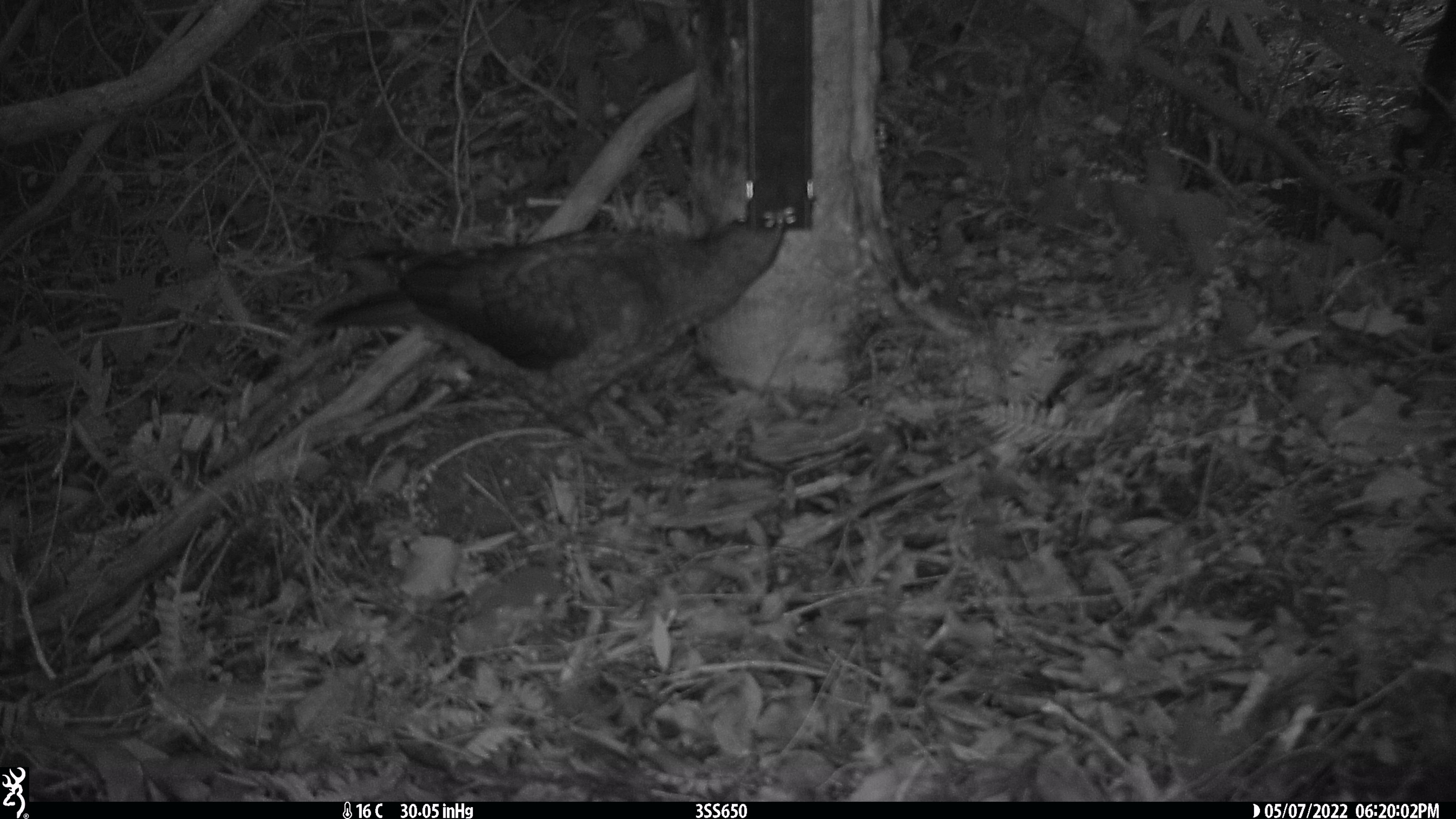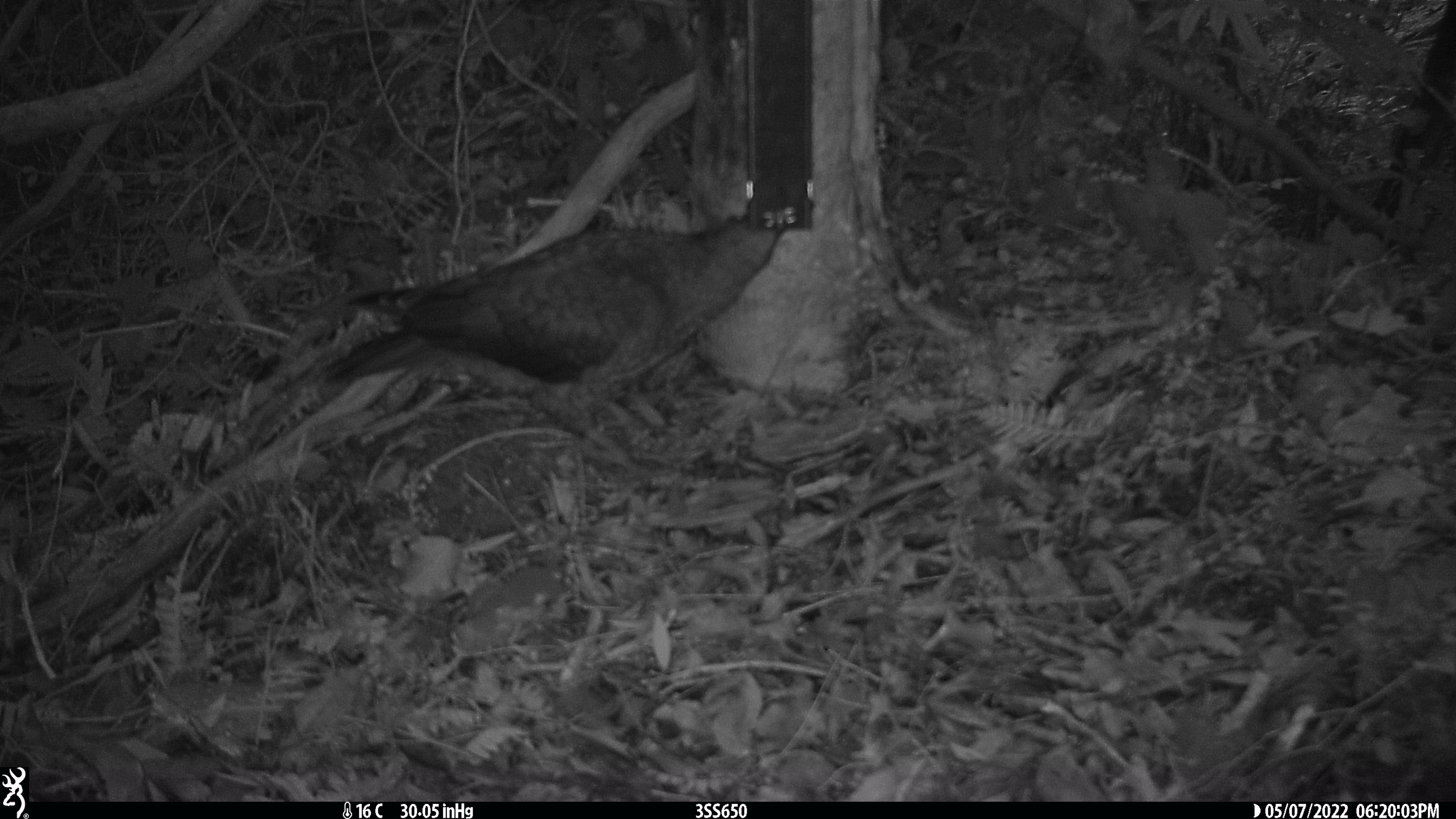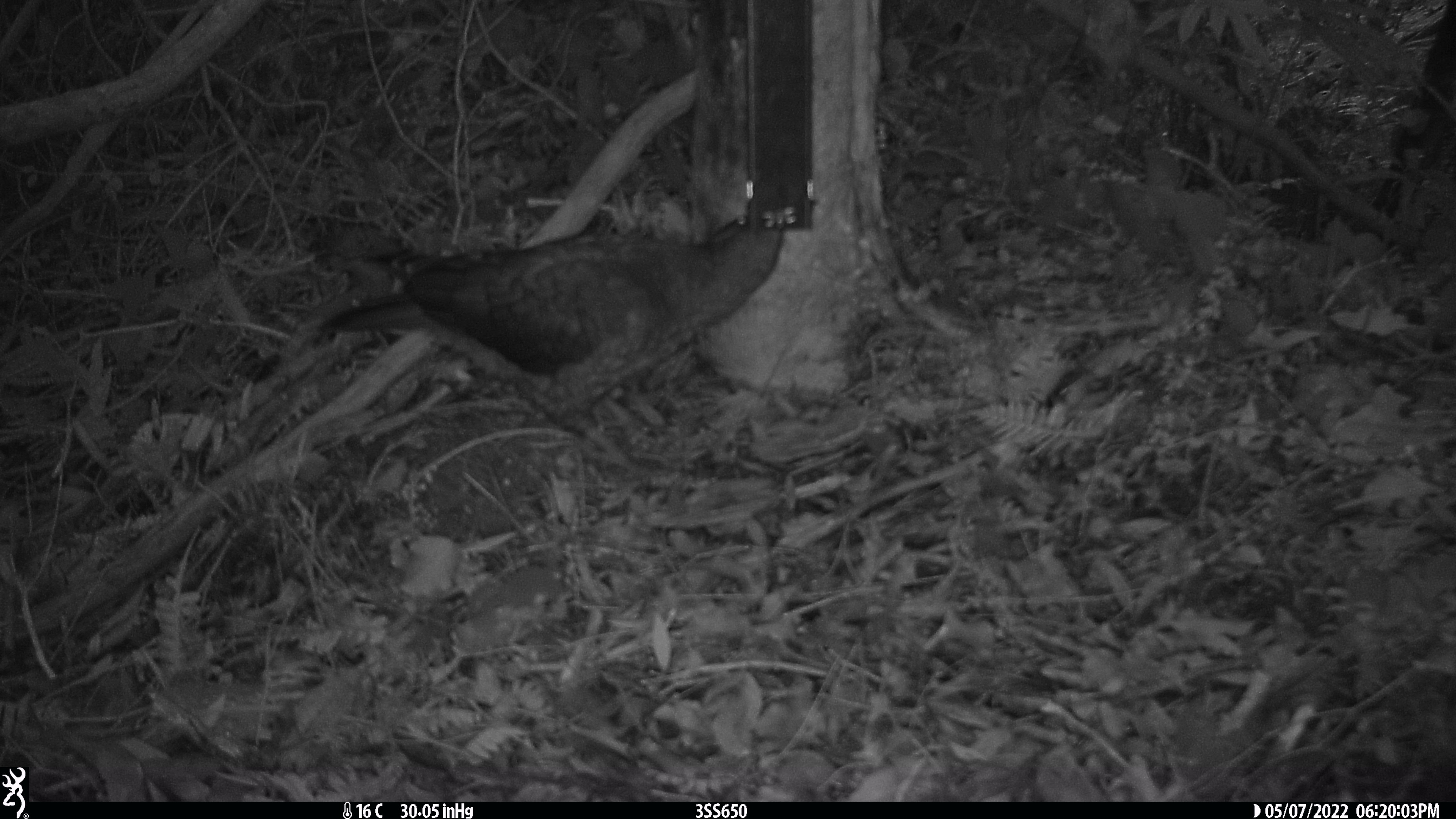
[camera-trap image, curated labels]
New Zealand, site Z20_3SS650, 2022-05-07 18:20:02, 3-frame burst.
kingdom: Animalia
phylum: Chordata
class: Aves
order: Psittaciformes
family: Strigopidae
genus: Nestor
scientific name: Nestor notabilis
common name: kea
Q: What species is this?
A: Kea (Nestor notabilis).